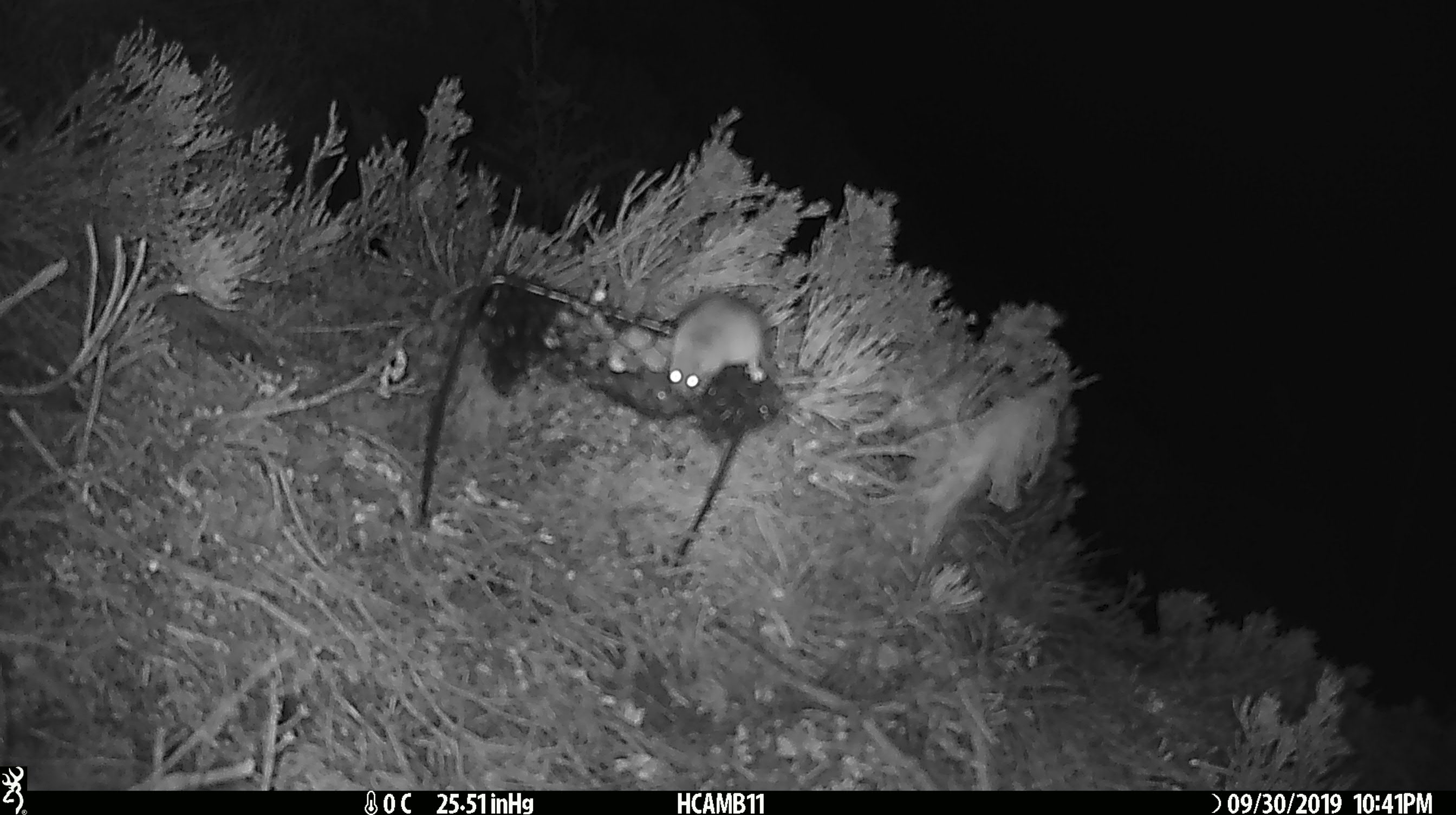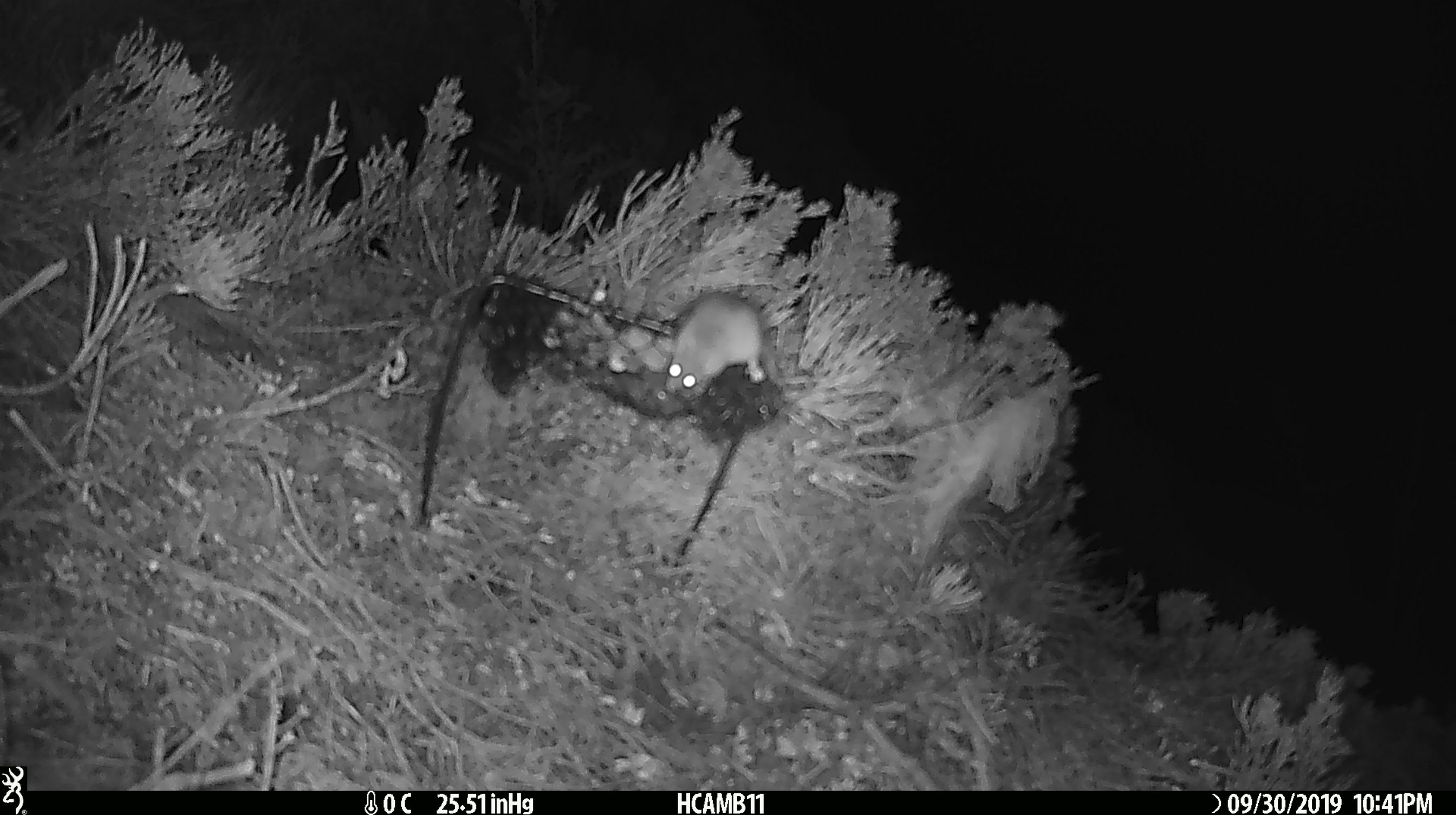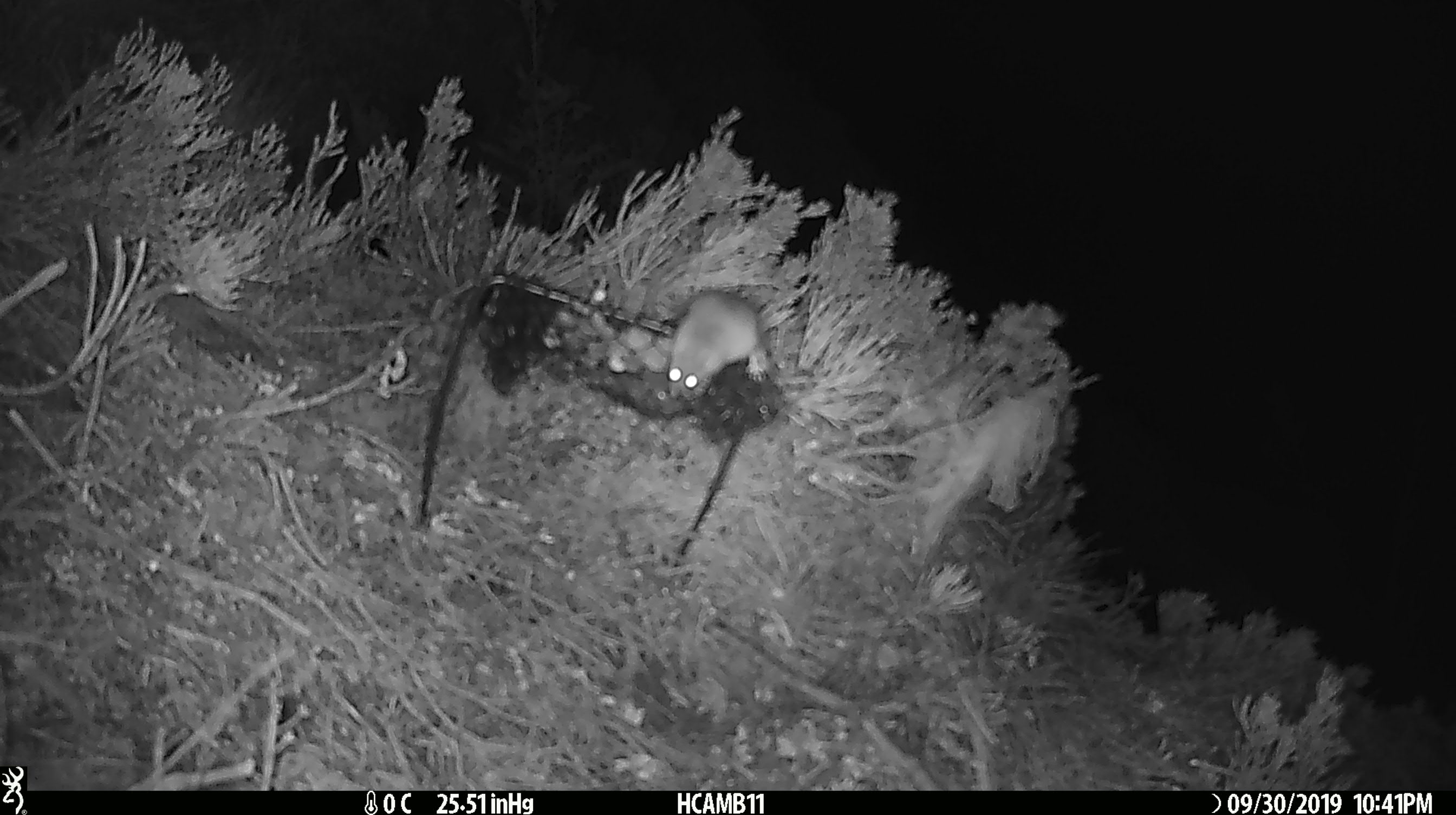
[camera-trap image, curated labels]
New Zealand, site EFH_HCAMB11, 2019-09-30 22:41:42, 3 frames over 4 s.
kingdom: Animalia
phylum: Chordata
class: Mammalia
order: Rodentia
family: Muridae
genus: Mus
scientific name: Mus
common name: mouse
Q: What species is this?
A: Mouse (Mus).